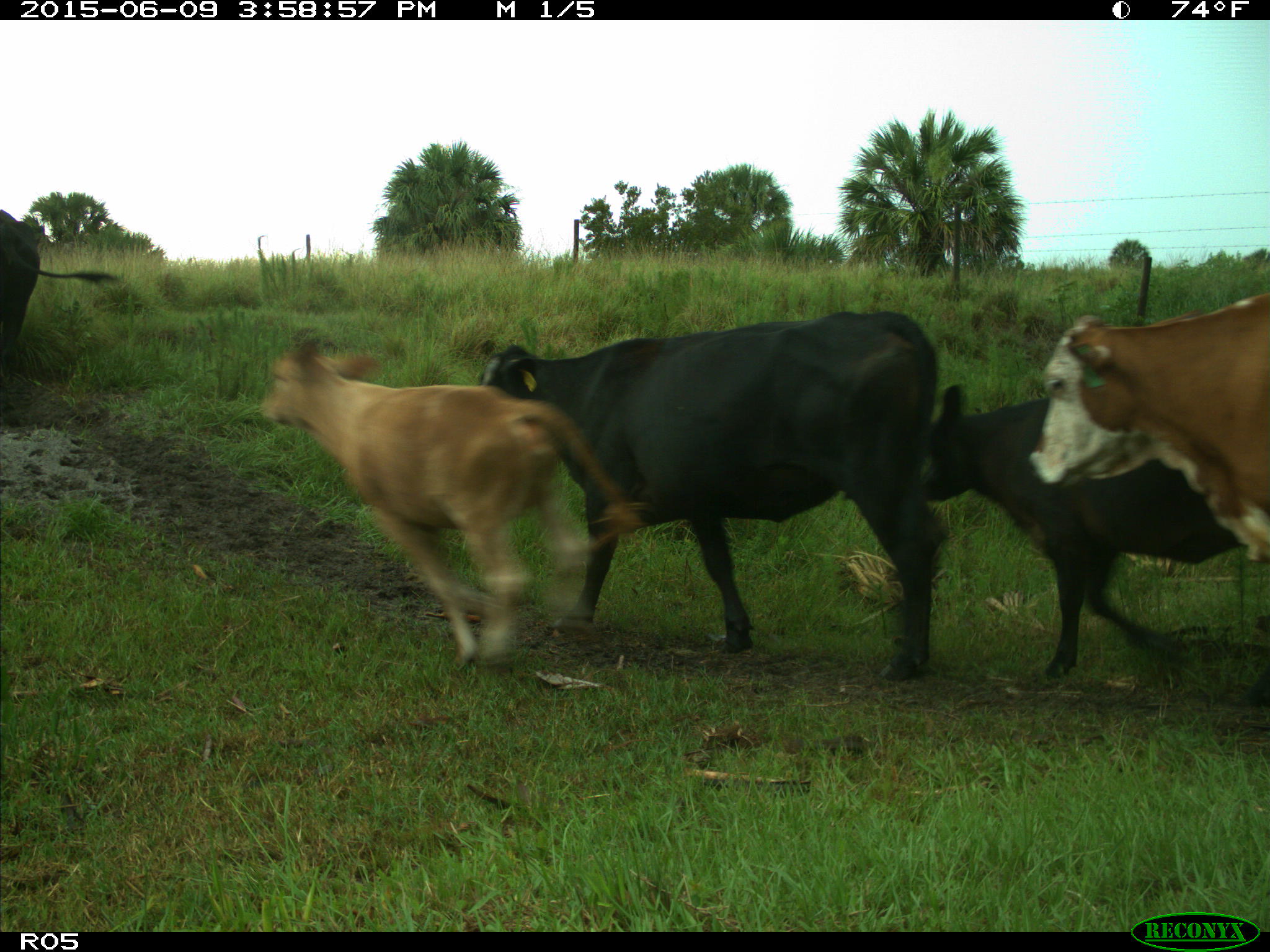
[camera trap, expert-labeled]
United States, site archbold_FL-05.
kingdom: Animalia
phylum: Chordata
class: Mammalia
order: Artiodactyla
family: Bovidae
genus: Bos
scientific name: Bos taurus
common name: domestic cow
Bos taurus (domestic cow).